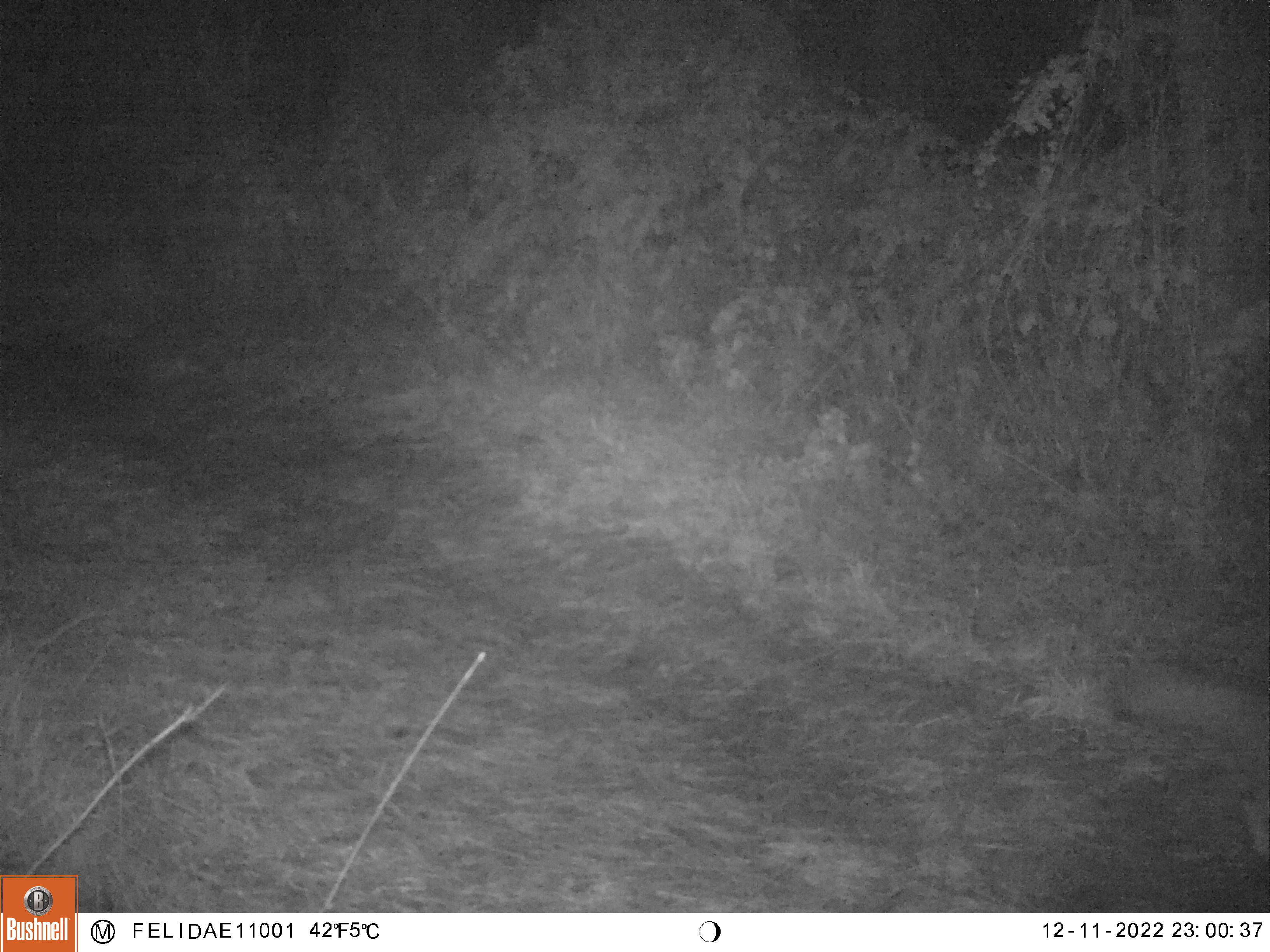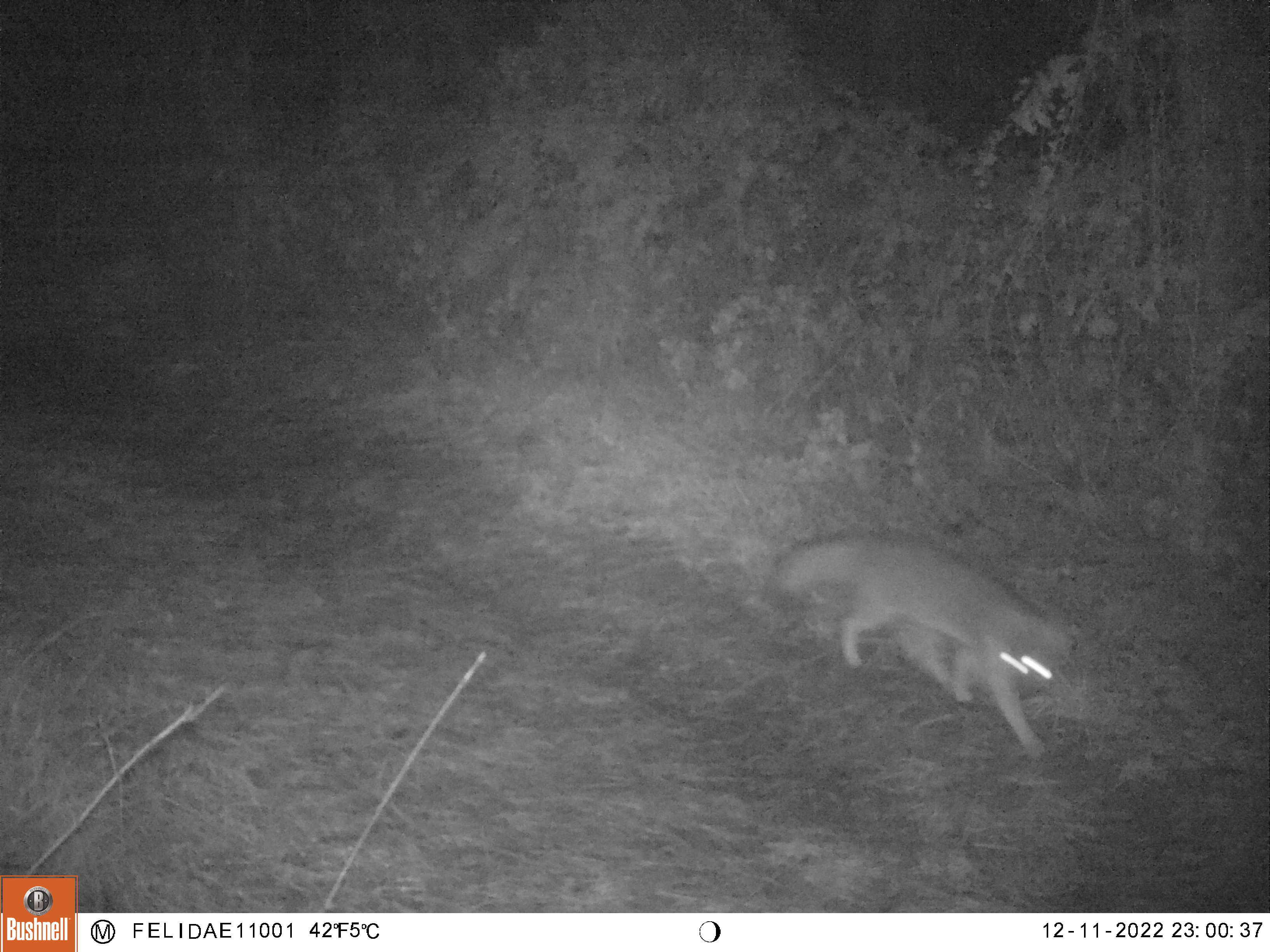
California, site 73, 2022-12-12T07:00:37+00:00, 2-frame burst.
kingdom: Animalia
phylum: Chordata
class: Mammalia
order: Carnivora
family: Canidae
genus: Urocyon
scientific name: Urocyon cinereoargenteus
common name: gray fox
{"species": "gray fox (Urocyon cinereoargenteus)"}